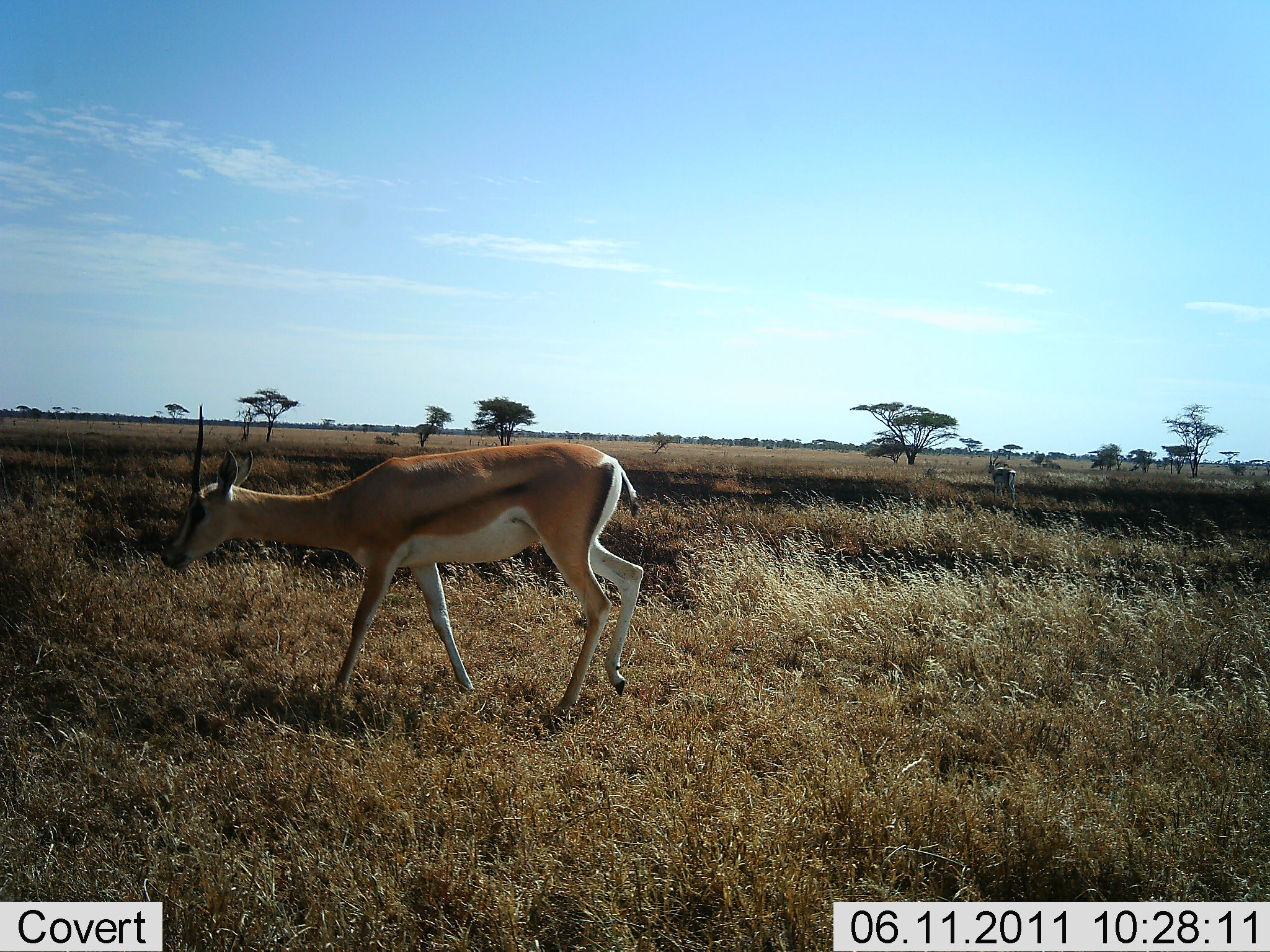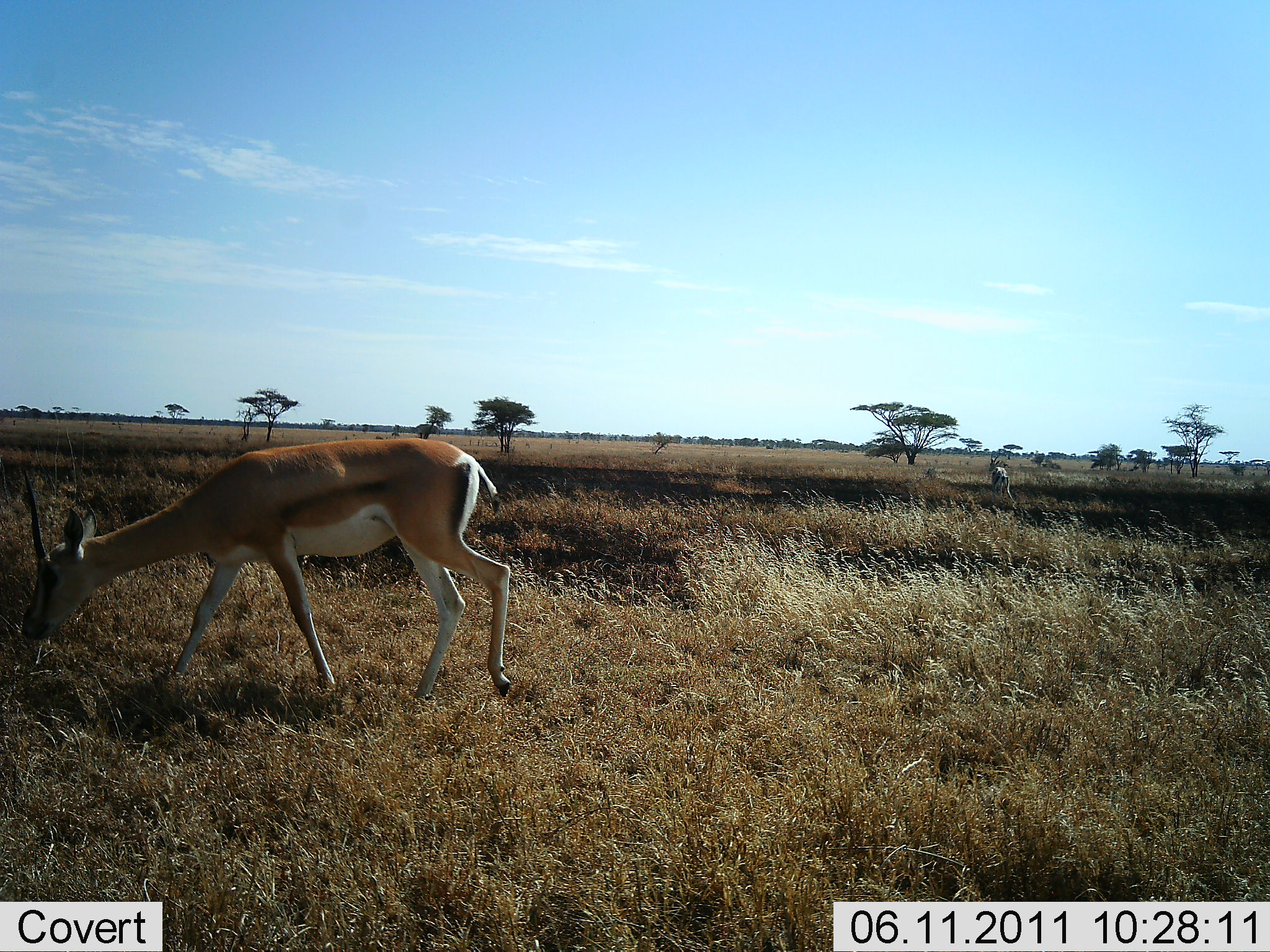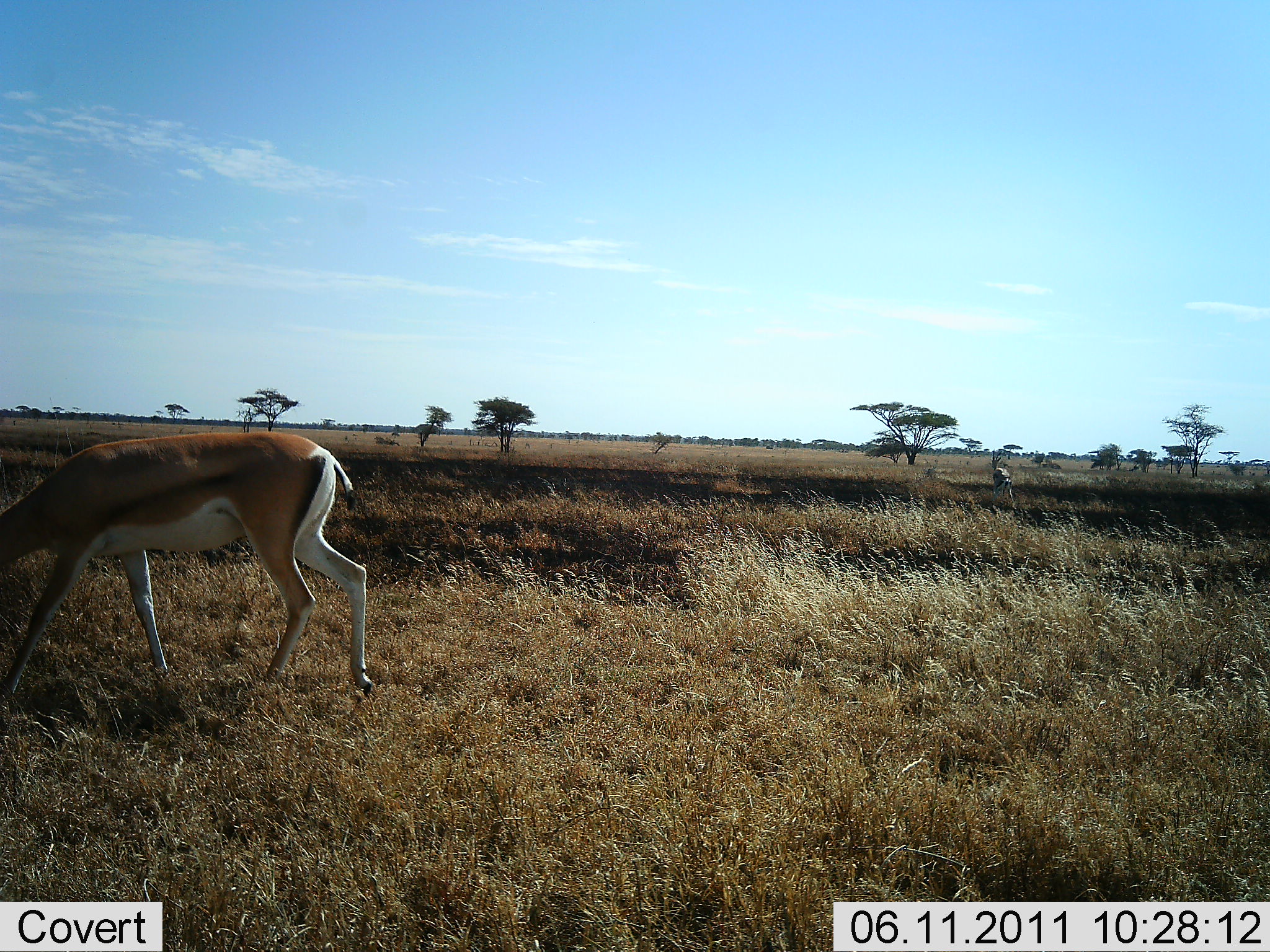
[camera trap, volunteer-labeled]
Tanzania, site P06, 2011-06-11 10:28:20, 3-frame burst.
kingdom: Animalia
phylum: Chordata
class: Mammalia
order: Artiodactyla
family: Bovidae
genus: Nanger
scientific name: Nanger granti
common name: grant's gazelle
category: gazellegrants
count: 2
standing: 11%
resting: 6%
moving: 89%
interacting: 0%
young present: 0%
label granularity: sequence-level